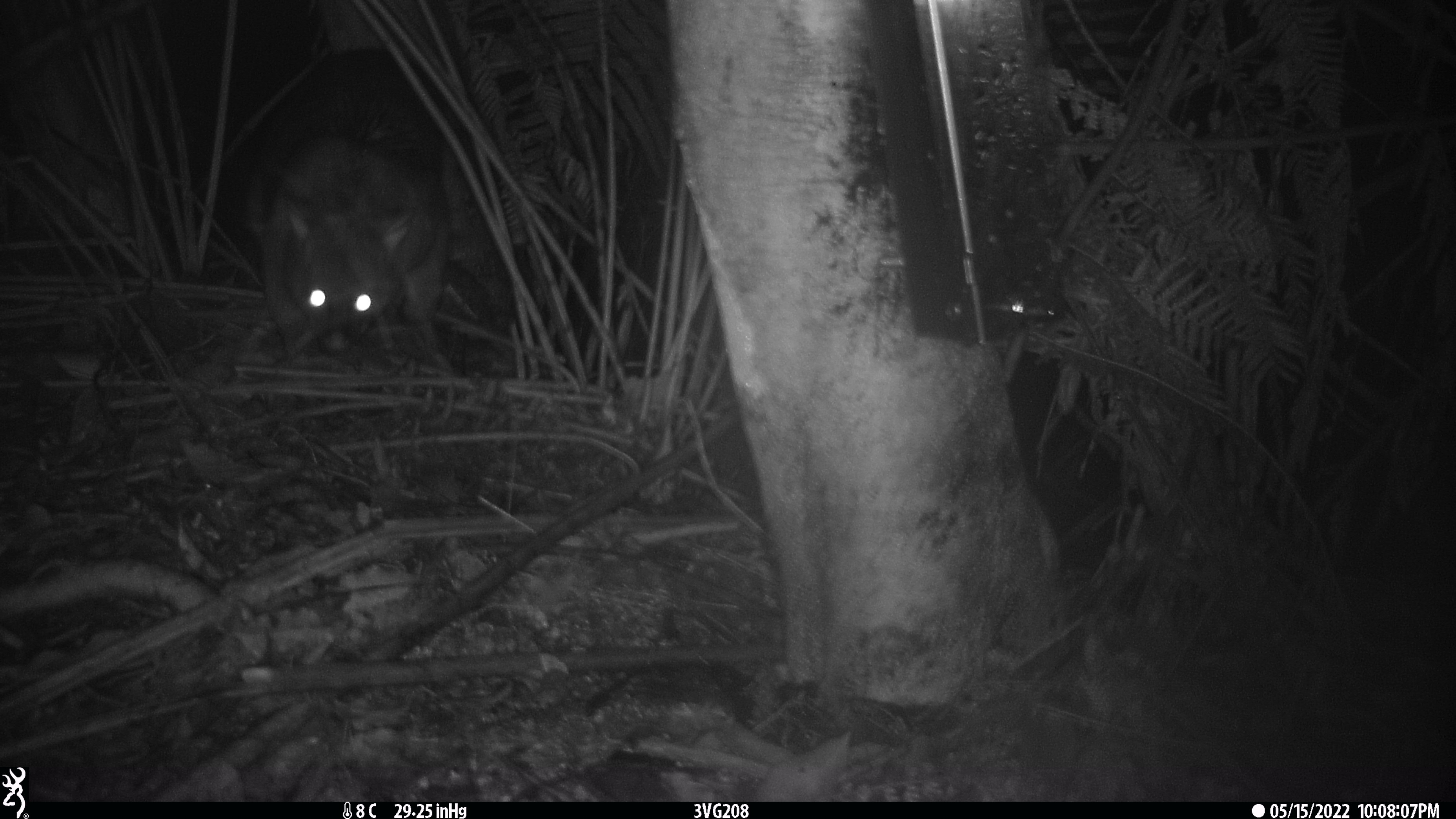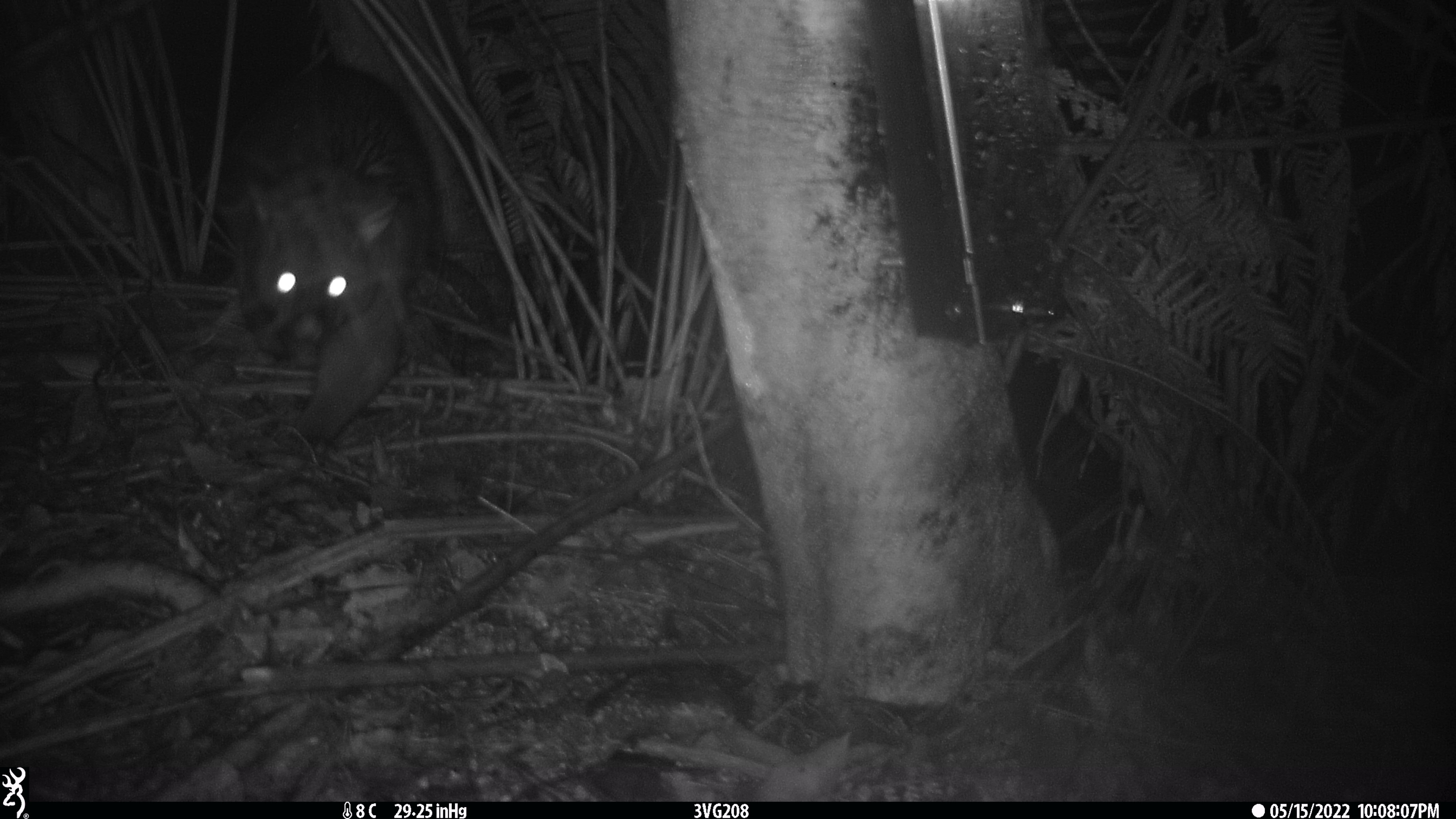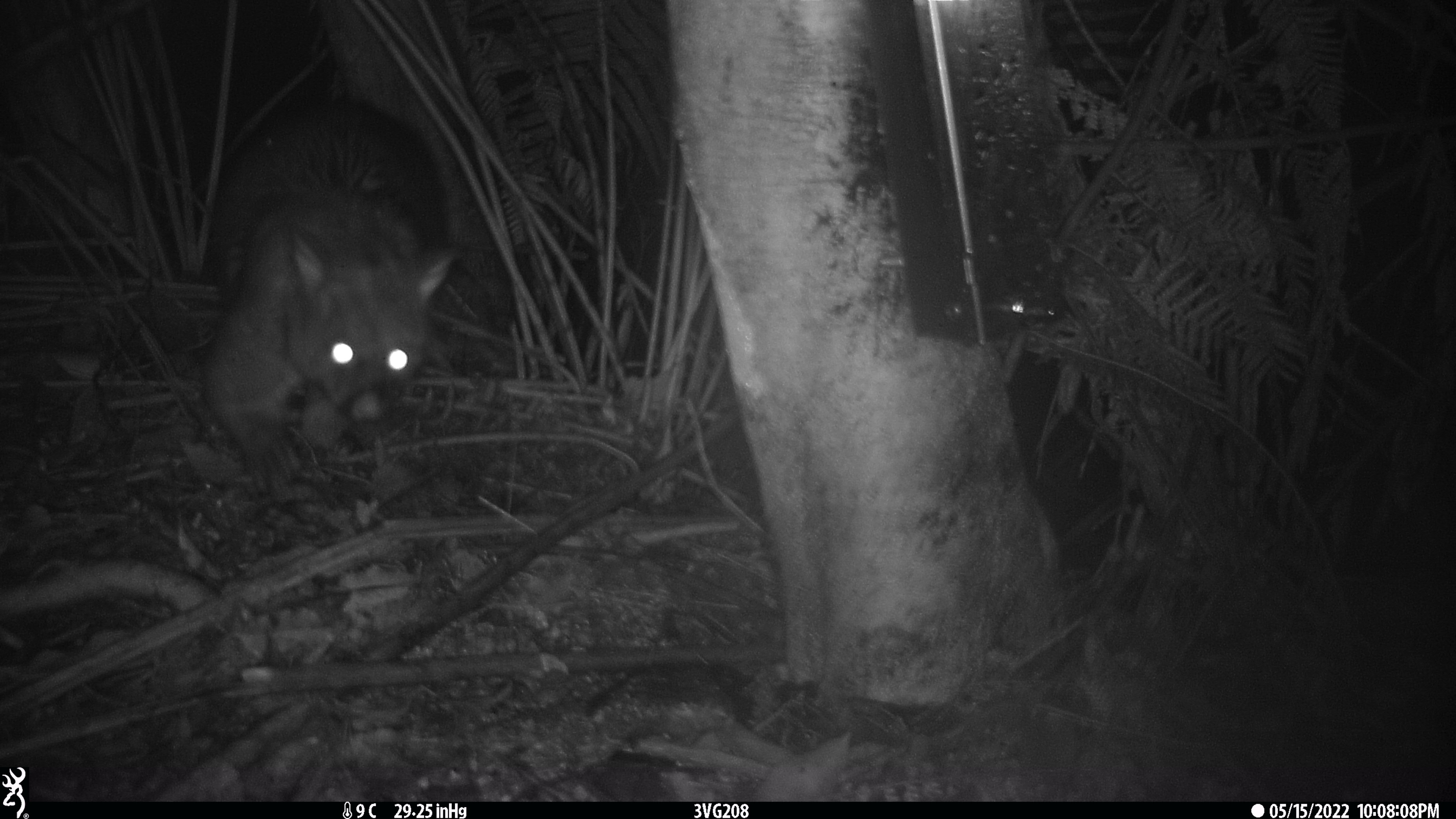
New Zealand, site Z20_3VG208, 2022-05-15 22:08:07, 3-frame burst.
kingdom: Animalia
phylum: Chordata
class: Mammalia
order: Diprotodontia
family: Phalangeridae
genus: Trichosurus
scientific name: Trichosurus vulpecula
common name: common brushtail possum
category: possum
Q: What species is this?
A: Possum (common brushtail possum) (Trichosurus vulpecula).